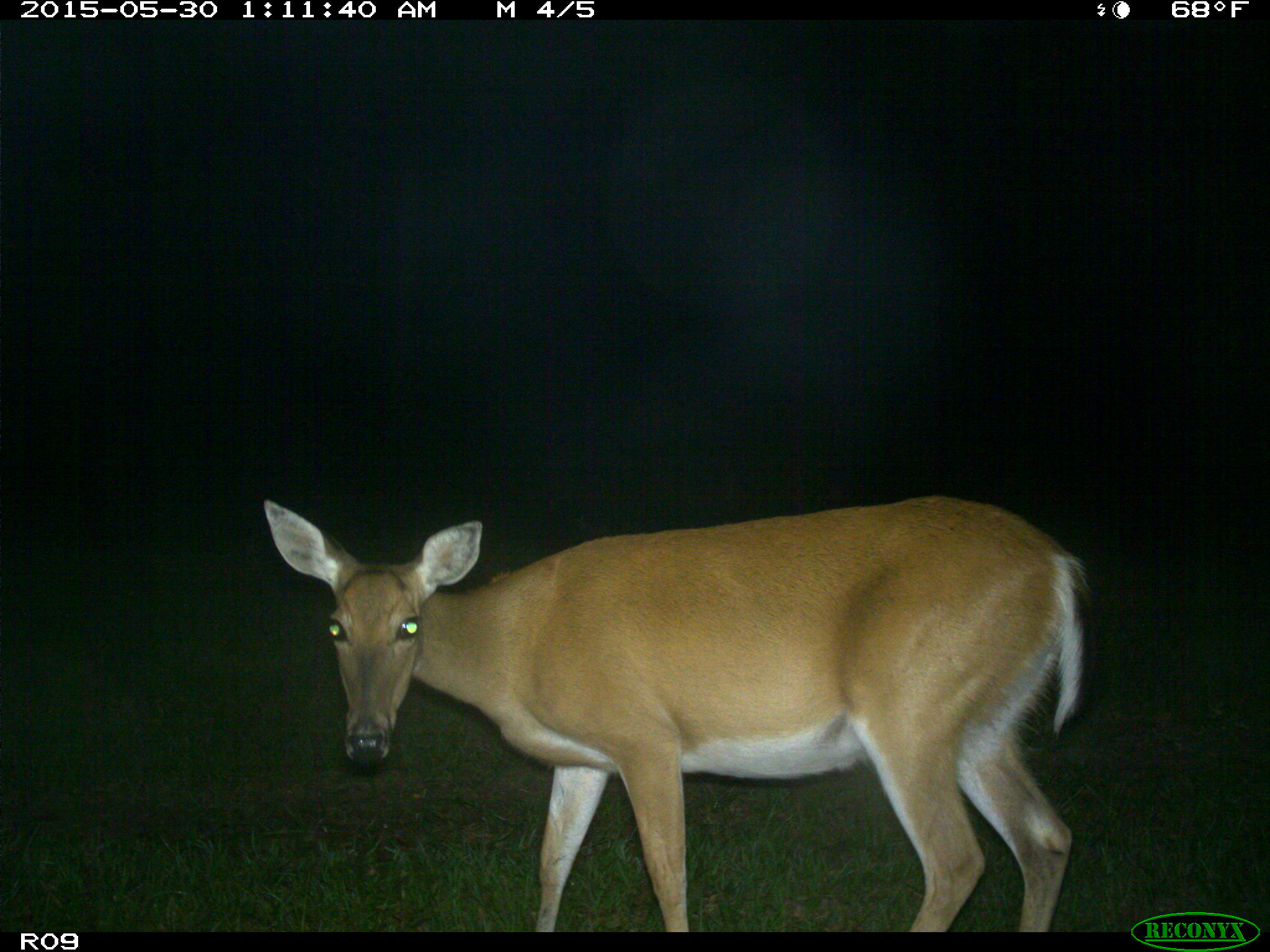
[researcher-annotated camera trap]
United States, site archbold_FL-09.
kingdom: Animalia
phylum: Chordata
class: Mammalia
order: Artiodactyla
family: Cervidae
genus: Odocoileus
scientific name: Odocoileus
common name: deer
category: unidentified deer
Unidentified deer (deer) (Odocoileus).